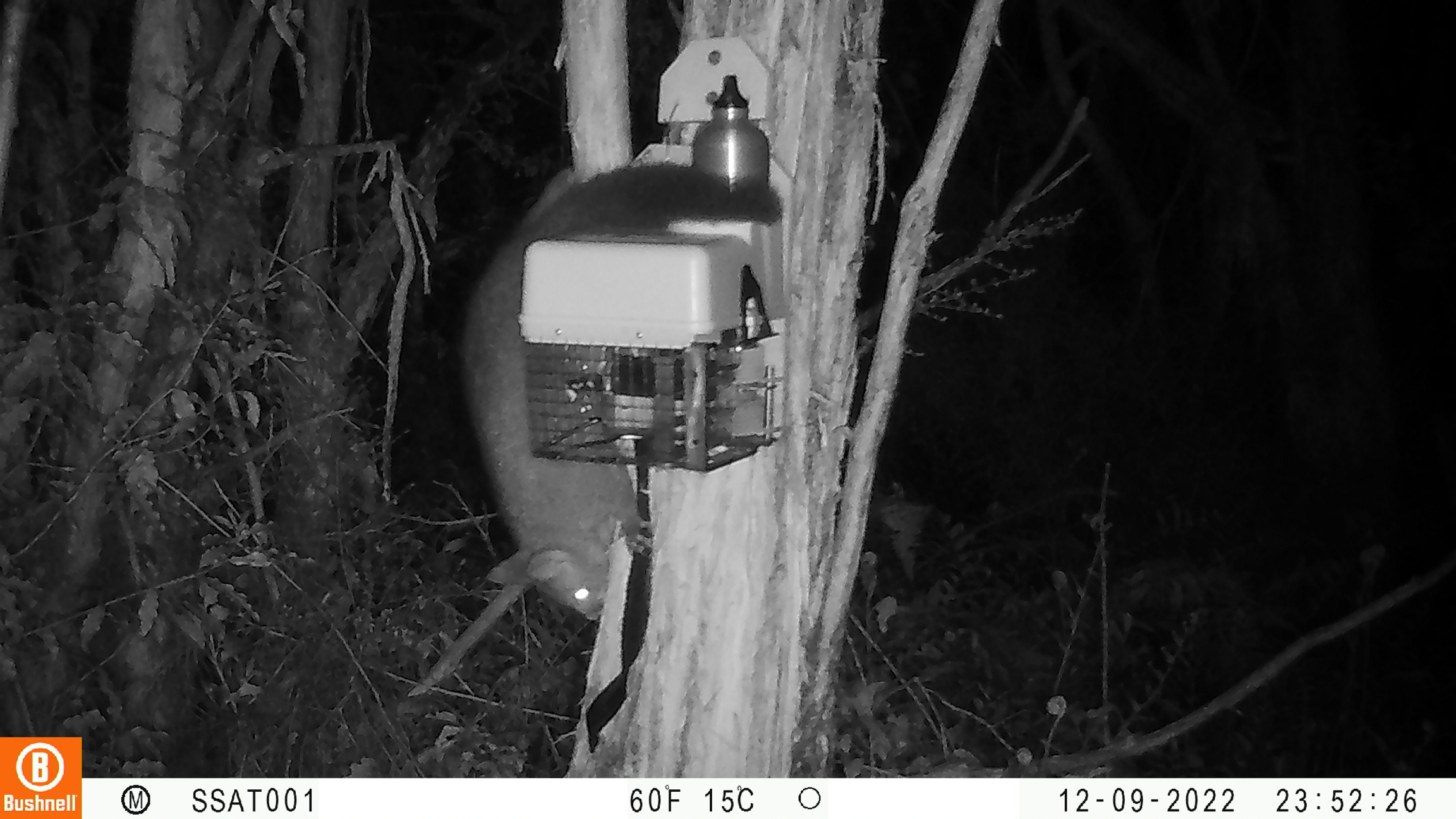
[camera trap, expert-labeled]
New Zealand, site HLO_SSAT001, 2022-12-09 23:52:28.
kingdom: Animalia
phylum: Chordata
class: Mammalia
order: Diprotodontia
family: Phalangeridae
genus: Trichosurus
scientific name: Trichosurus vulpecula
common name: common brushtail possum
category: possum